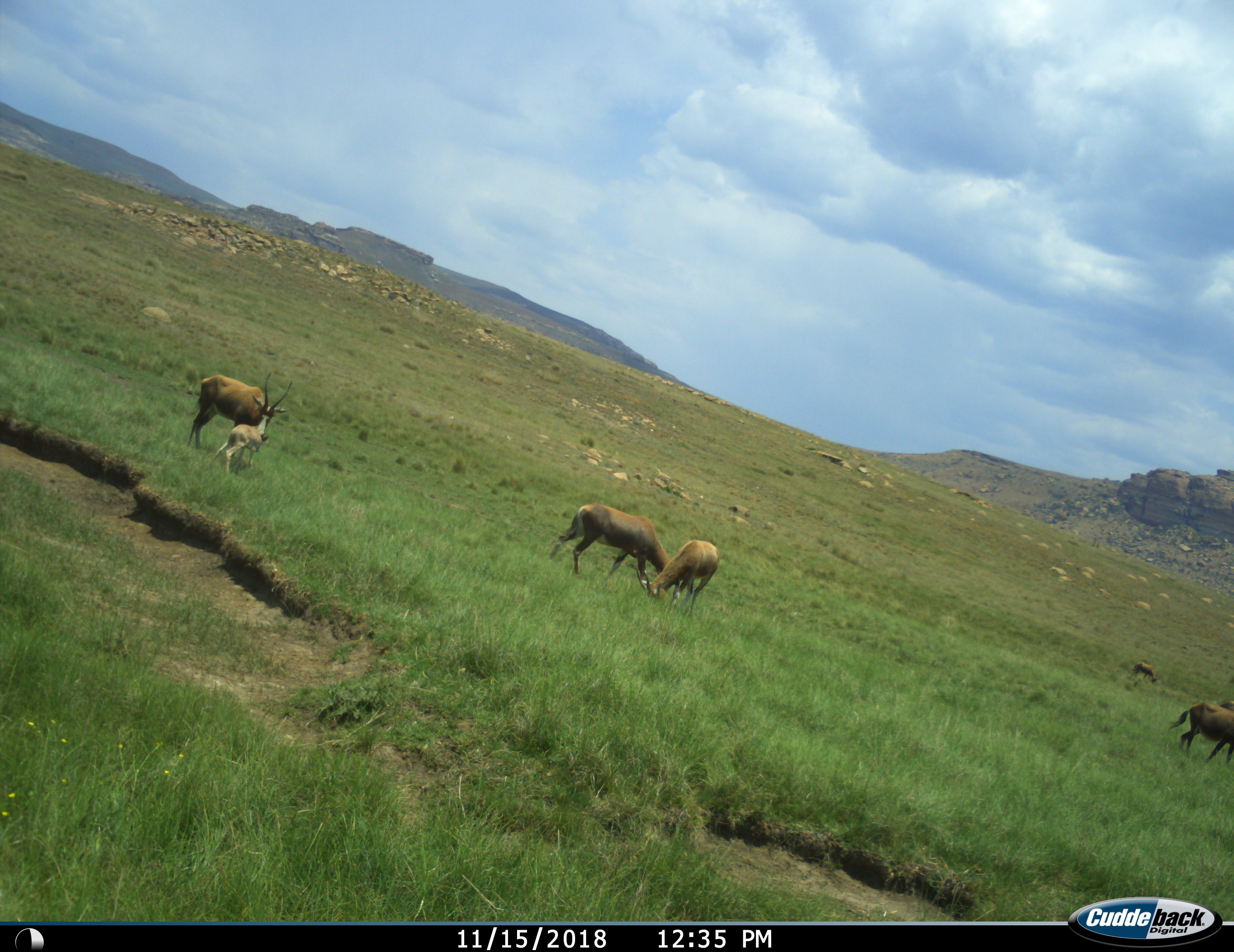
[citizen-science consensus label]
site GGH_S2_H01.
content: unidentified animal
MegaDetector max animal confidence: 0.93